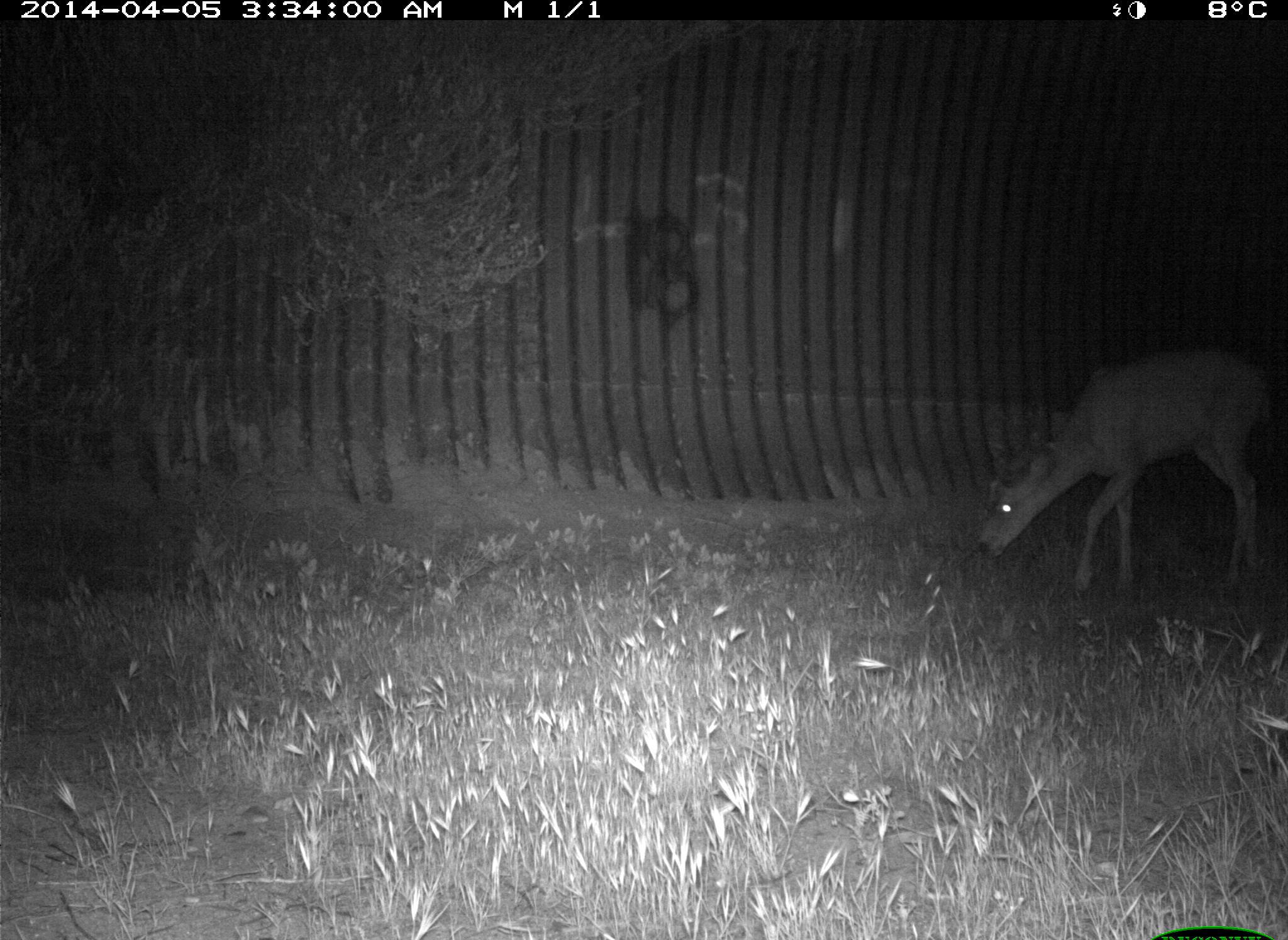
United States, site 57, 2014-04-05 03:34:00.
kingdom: Animalia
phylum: Chordata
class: Mammalia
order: Artiodactyla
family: Cervidae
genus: Odocoileus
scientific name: Odocoileus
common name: deer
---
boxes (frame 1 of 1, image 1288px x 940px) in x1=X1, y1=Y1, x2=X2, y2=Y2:
deer: x1=974, y1=348, x2=1276, y2=602